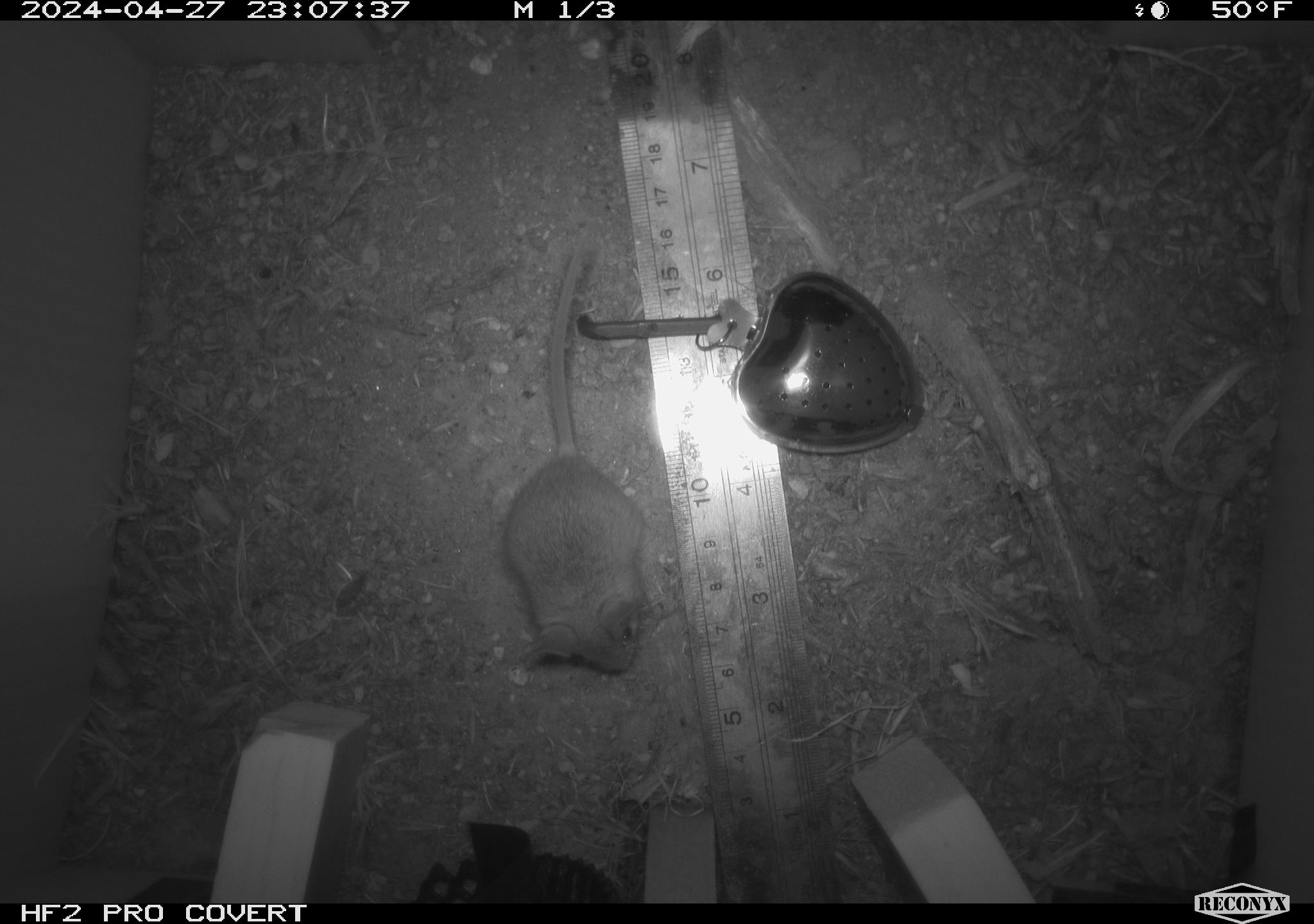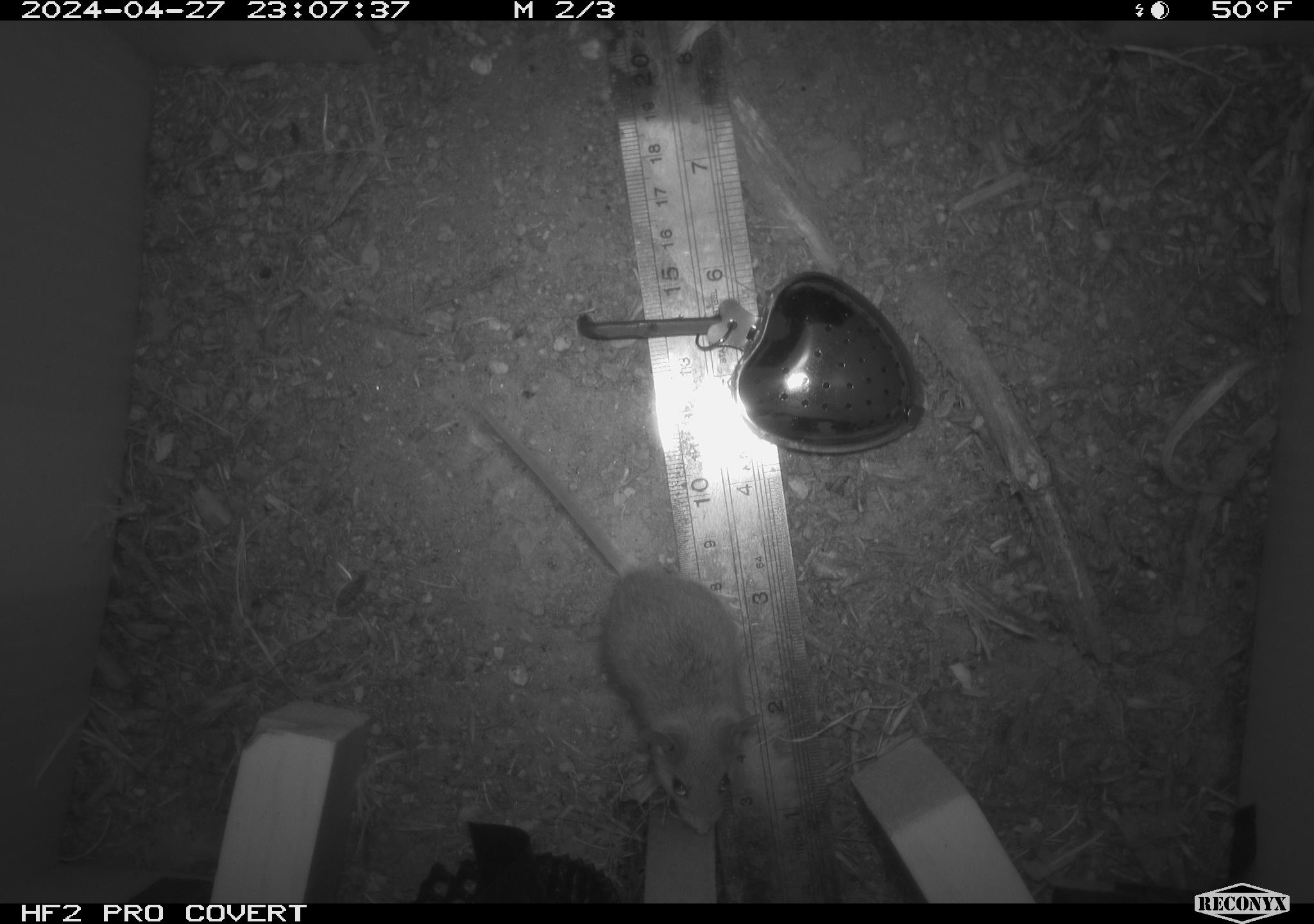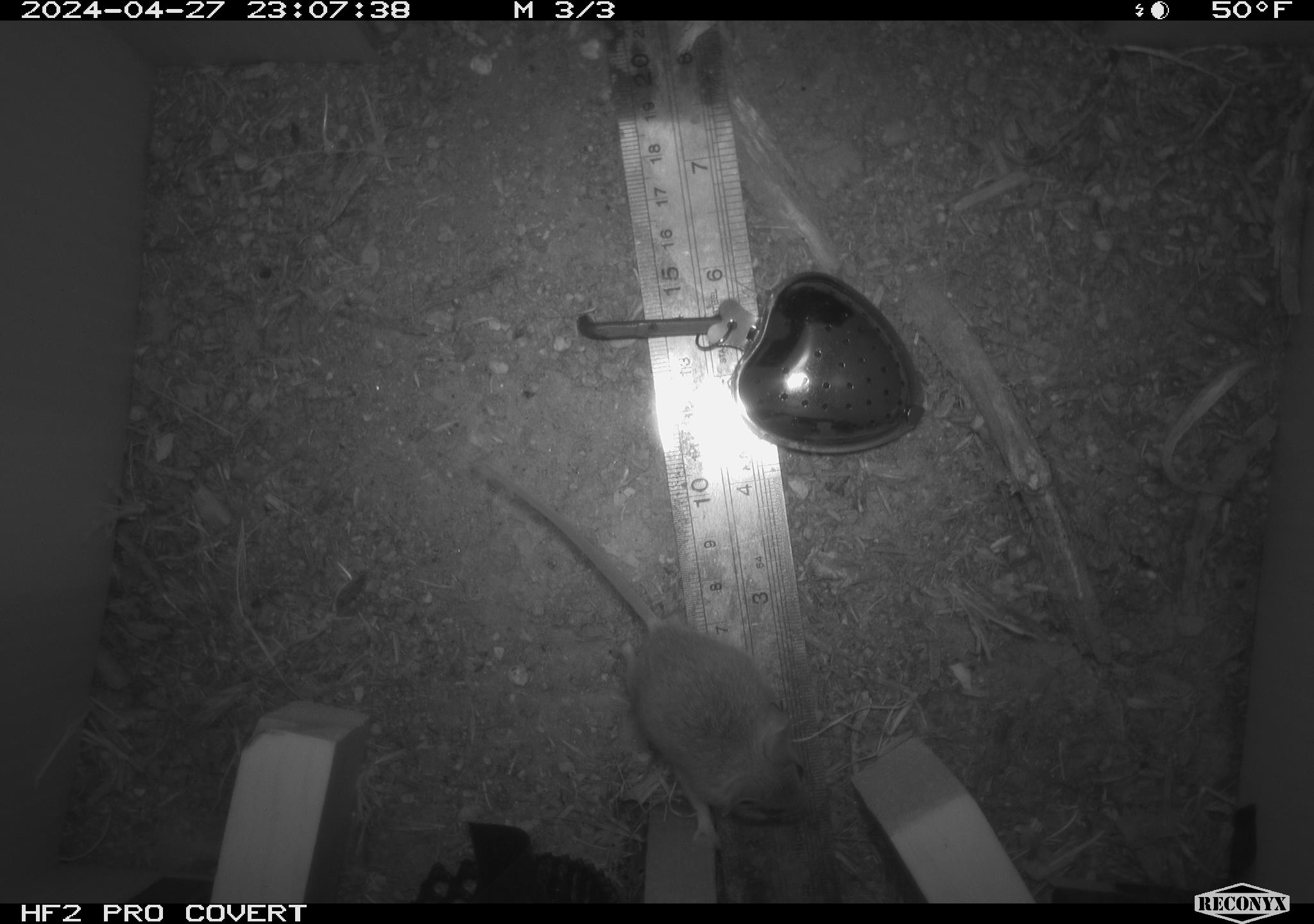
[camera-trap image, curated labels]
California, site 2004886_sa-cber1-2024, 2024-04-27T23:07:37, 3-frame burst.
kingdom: Animalia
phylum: Chordata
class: Mammalia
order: Rodentia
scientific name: Rodentia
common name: mouse species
Mouse species (Rodentia).